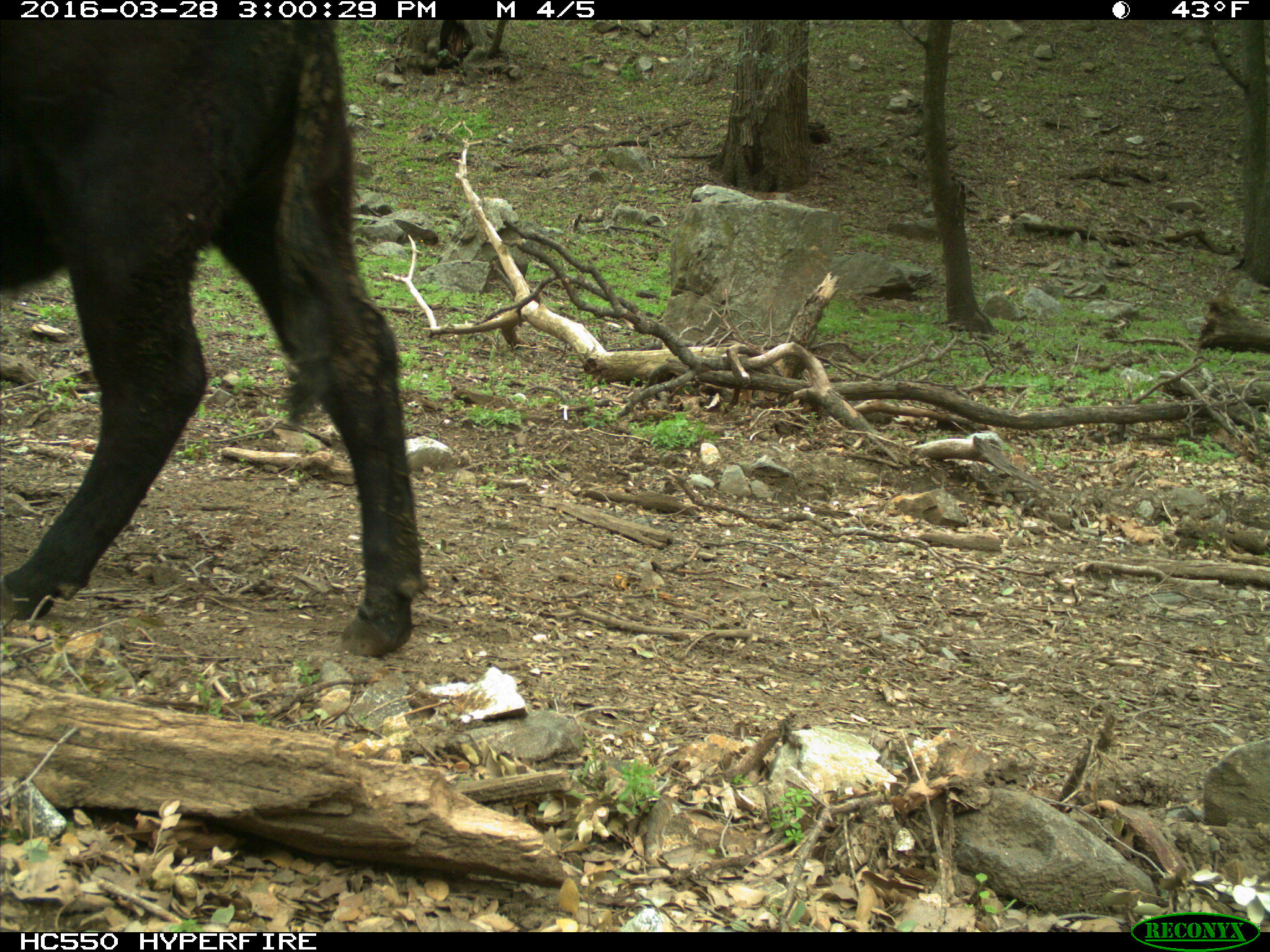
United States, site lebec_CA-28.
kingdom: Animalia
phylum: Chordata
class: Mammalia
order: Artiodactyla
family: Bovidae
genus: Bos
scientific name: Bos taurus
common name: domestic cow